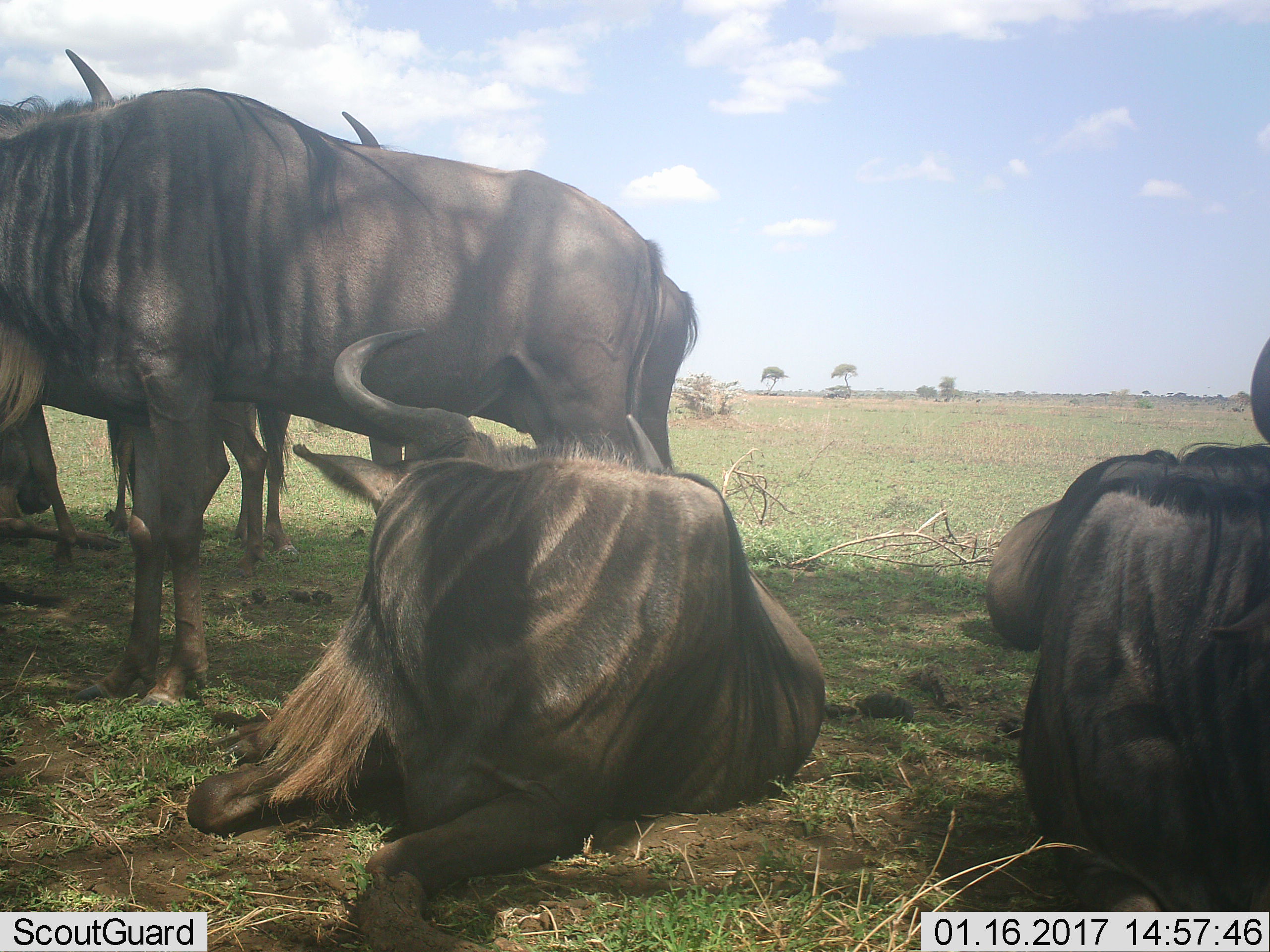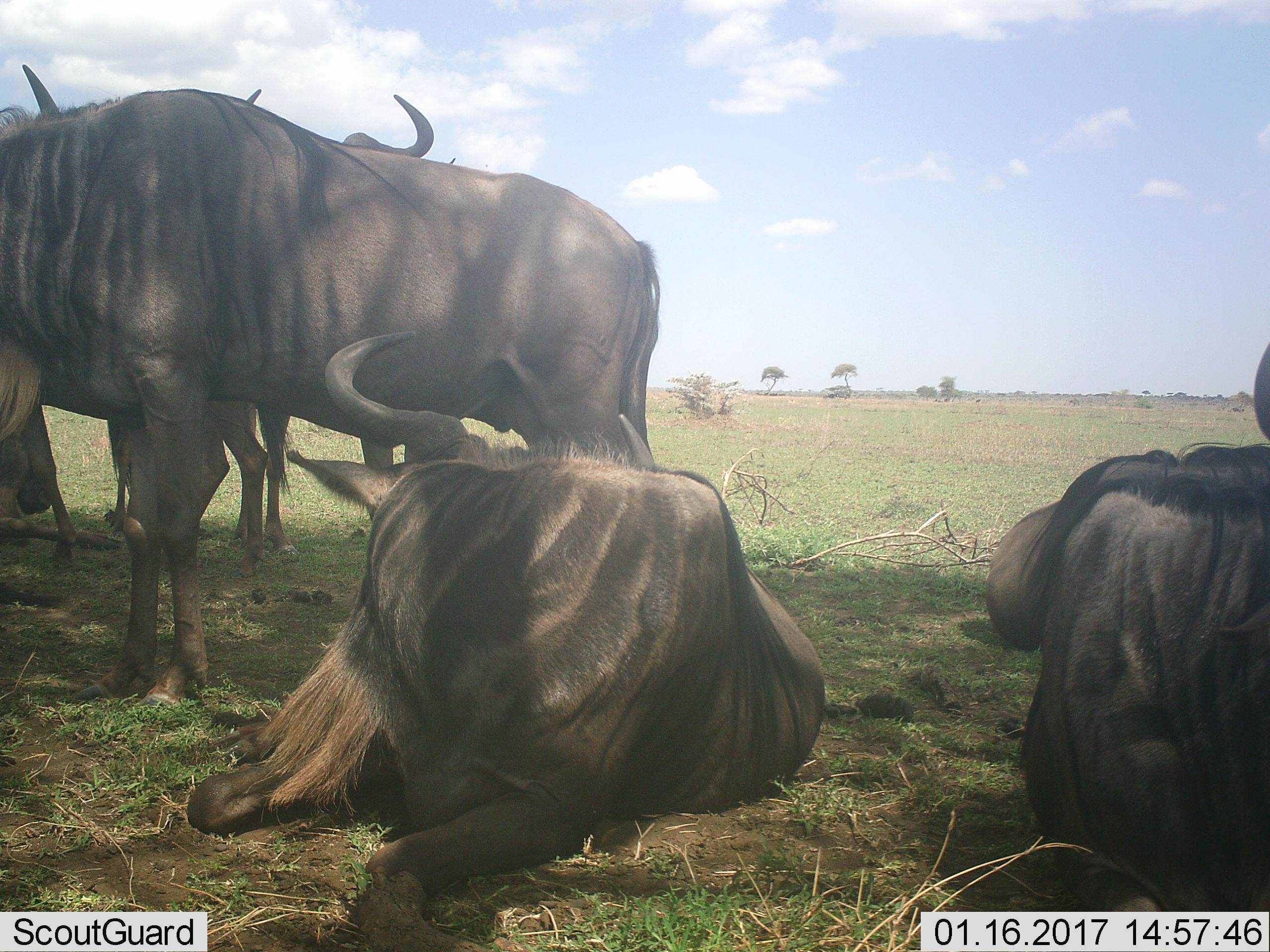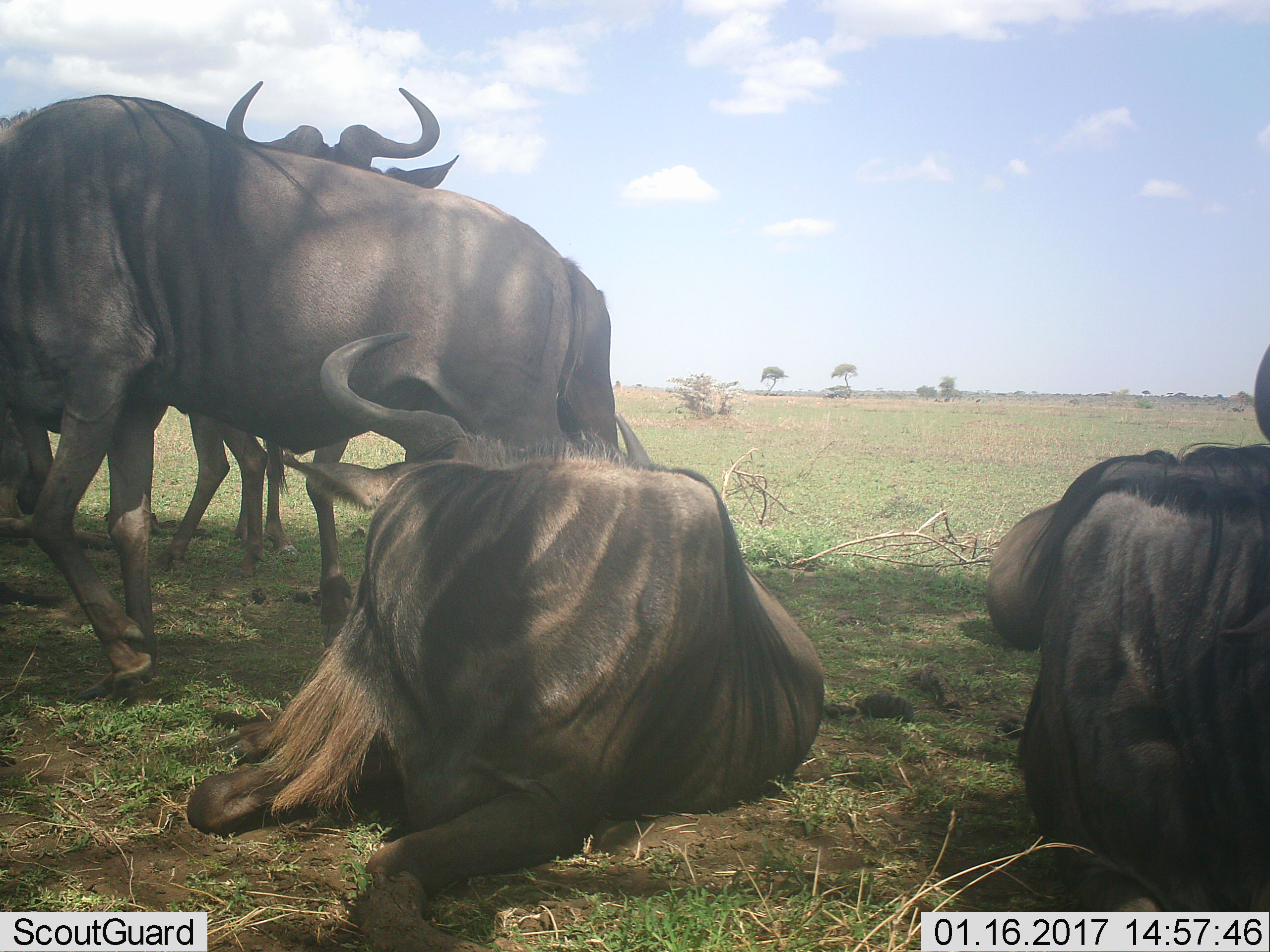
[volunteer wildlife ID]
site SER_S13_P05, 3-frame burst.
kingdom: Animalia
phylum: Chordata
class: Mammalia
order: Artiodactyla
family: Bovidae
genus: Connochaetes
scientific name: Connochaetes taurinus taurinus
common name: blue wildebeest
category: wildebeestblue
Wildebeestblue (blue wildebeest) (Connochaetes taurinus taurinus), count 7. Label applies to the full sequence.